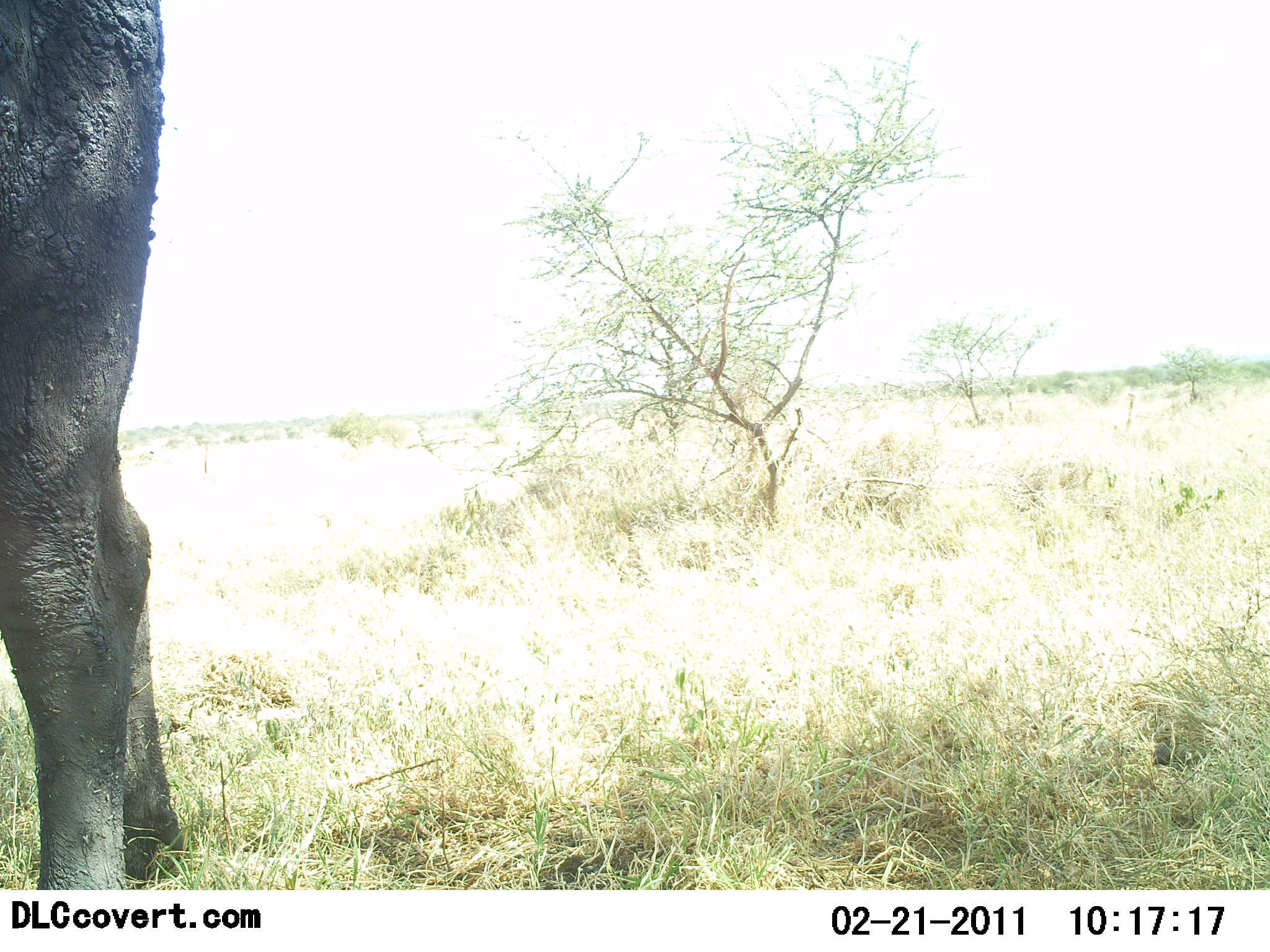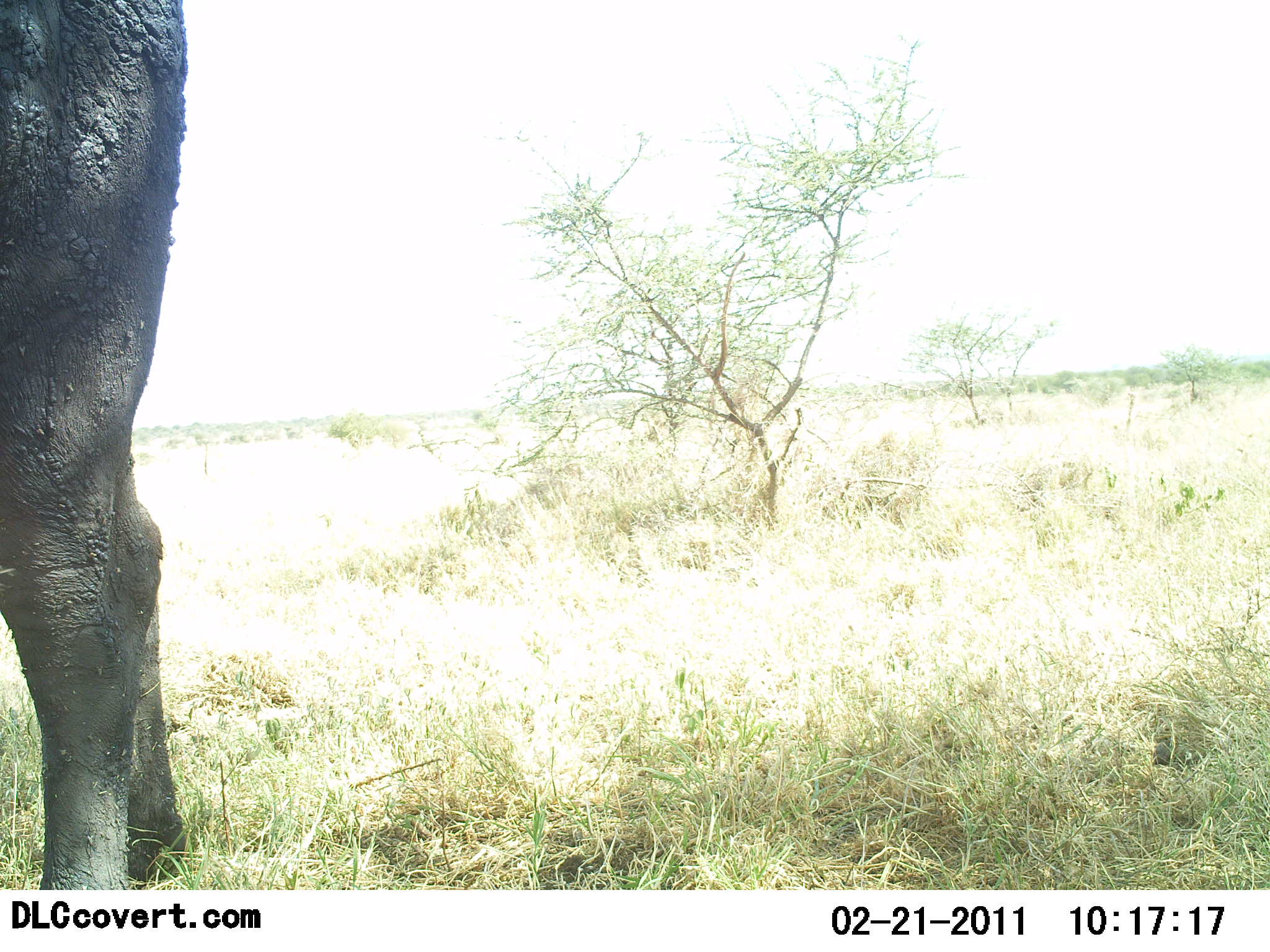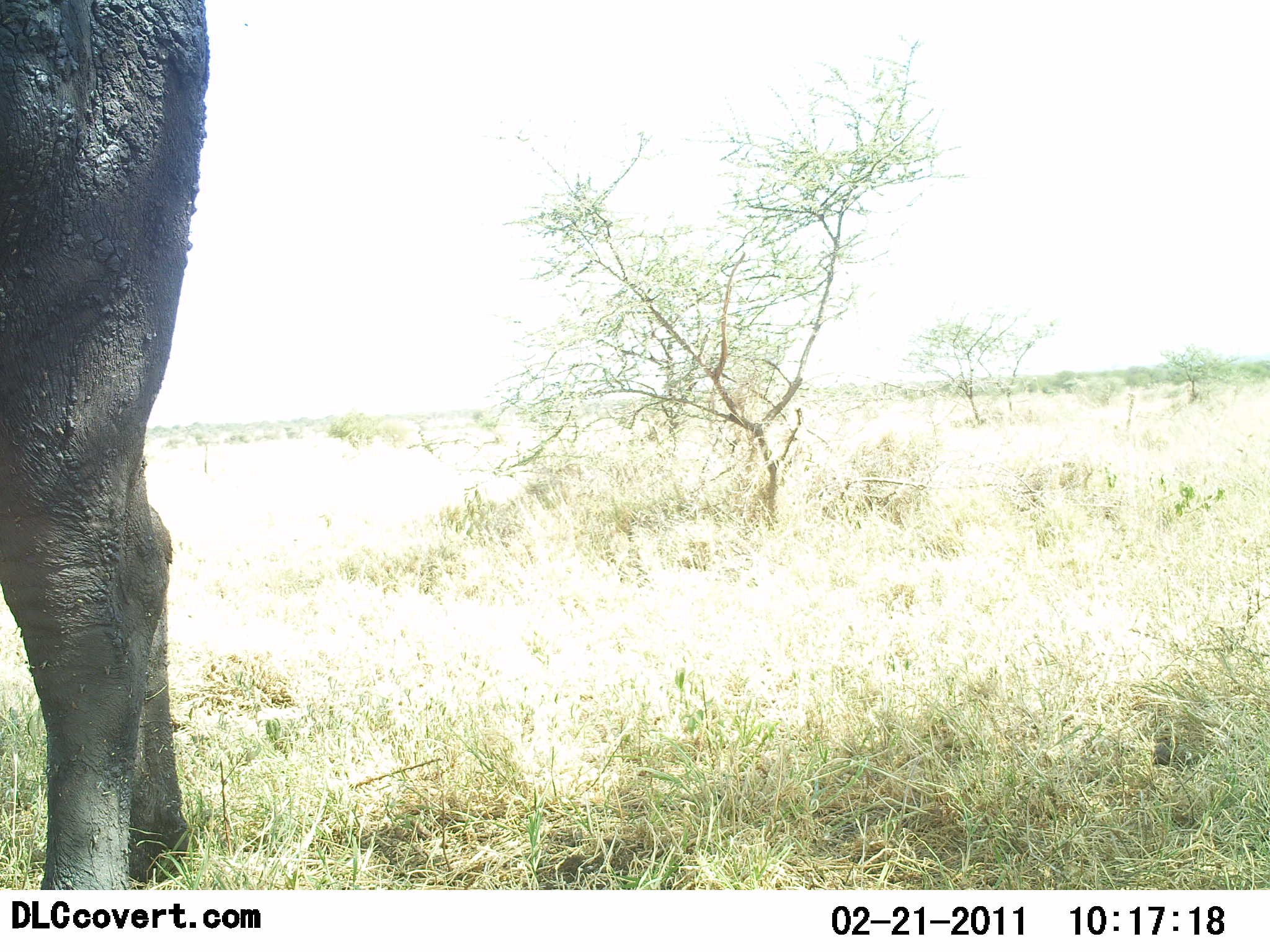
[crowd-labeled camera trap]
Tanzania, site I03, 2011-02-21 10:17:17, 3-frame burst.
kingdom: Animalia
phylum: Chordata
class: Mammalia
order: Artiodactyla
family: Bovidae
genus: Syncerus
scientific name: Syncerus caffer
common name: cape buffalo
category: buffalo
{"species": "buffalo (cape buffalo) (Syncerus caffer)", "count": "1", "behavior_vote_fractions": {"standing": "100%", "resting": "0%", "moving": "0%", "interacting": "0%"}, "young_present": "0%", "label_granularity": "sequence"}